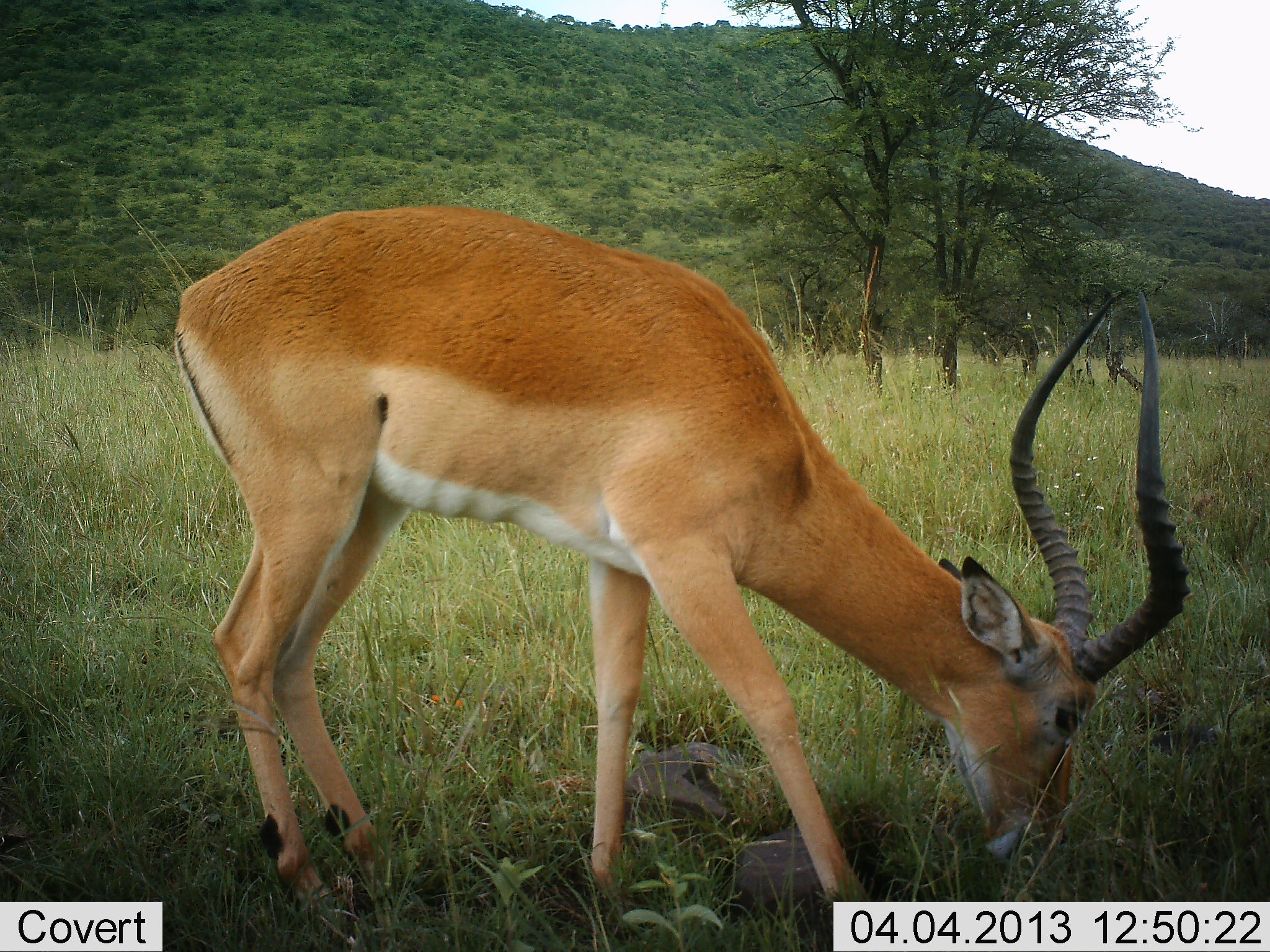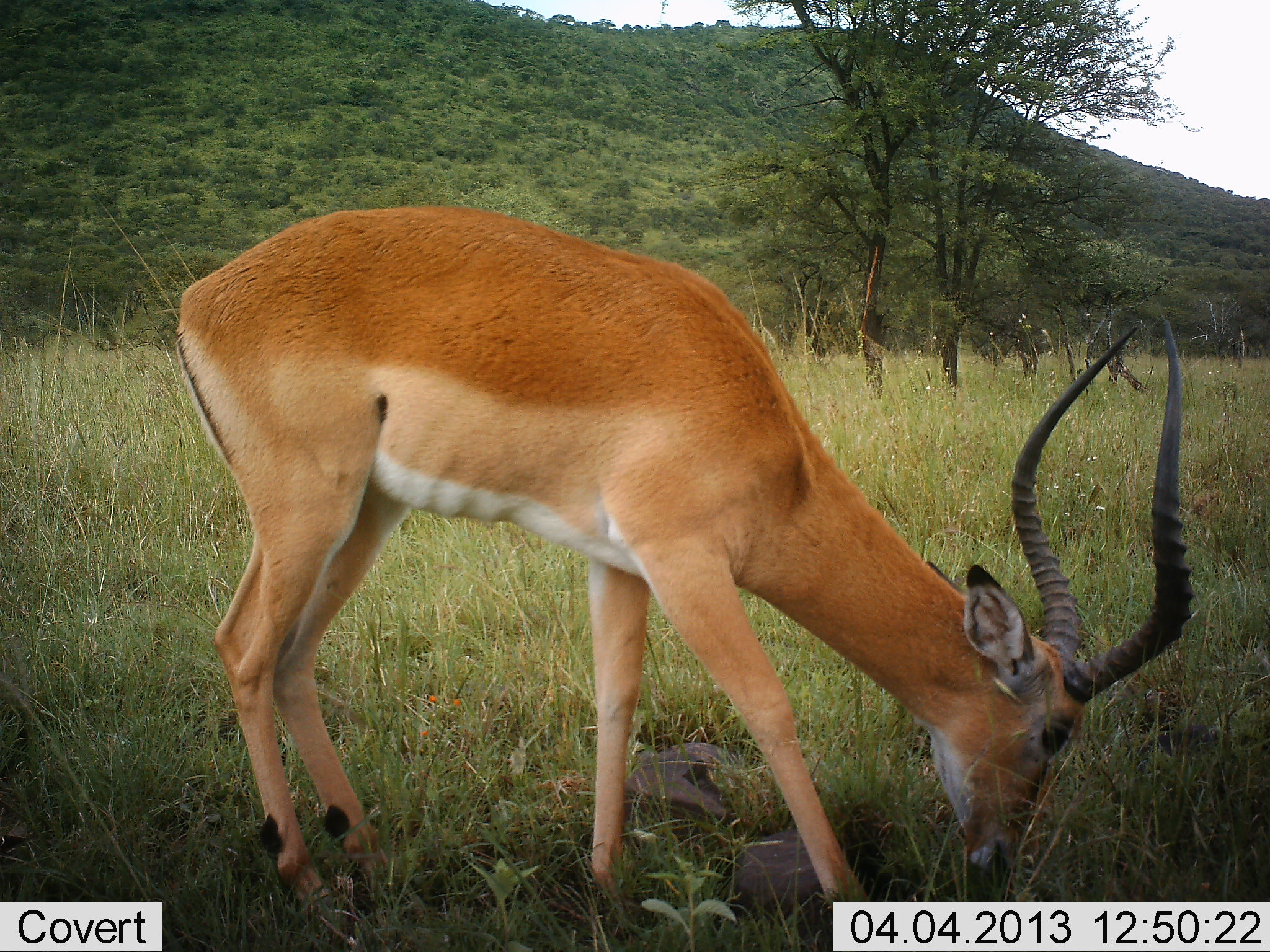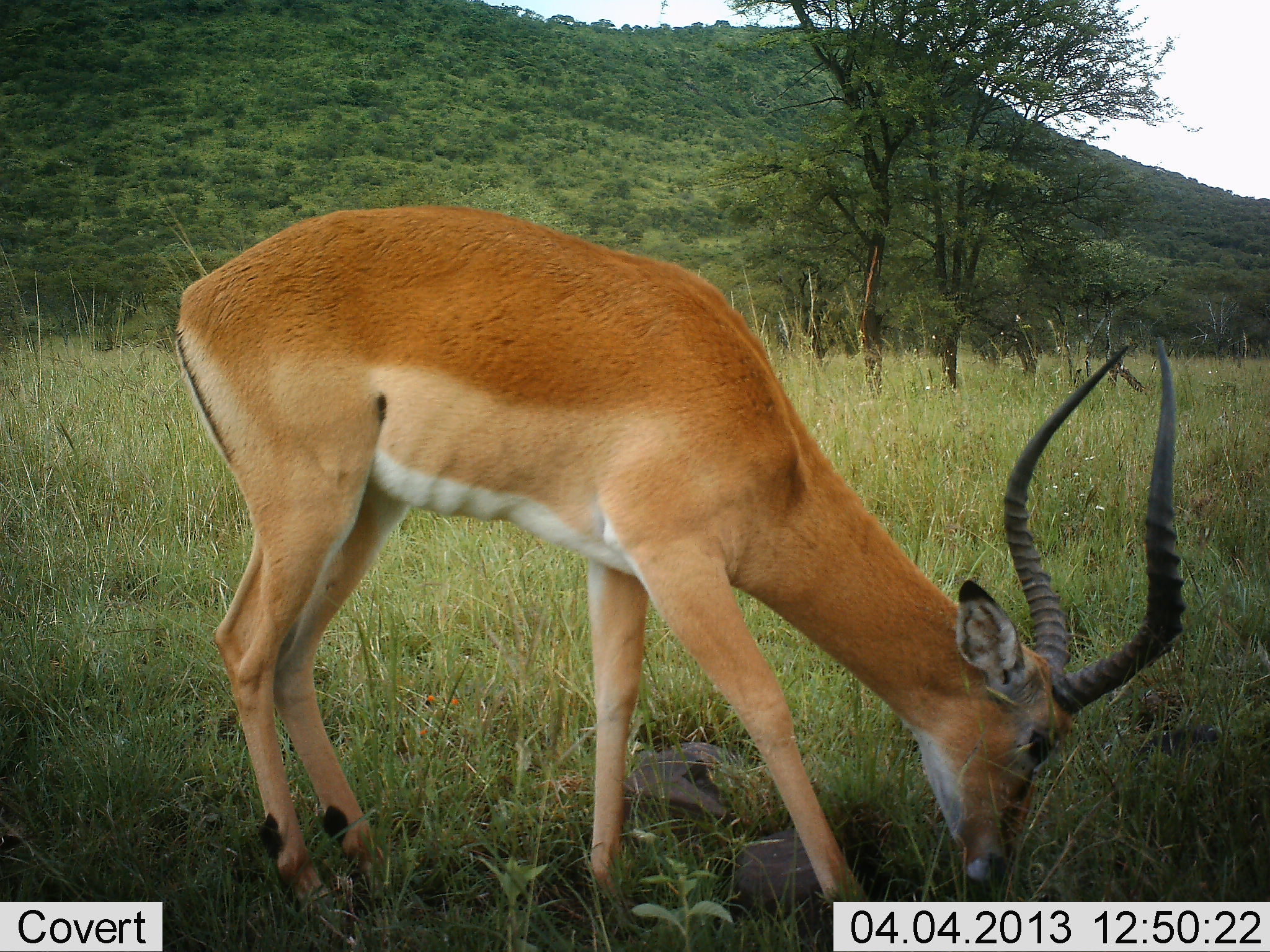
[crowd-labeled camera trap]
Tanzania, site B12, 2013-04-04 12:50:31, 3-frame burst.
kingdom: Animalia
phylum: Chordata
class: Mammalia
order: Artiodactyla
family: Bovidae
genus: Aepyceros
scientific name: Aepyceros melampus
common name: impala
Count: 1.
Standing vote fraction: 14%.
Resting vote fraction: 0%.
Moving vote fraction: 5%.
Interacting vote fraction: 0%.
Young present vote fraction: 0%.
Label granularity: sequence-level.